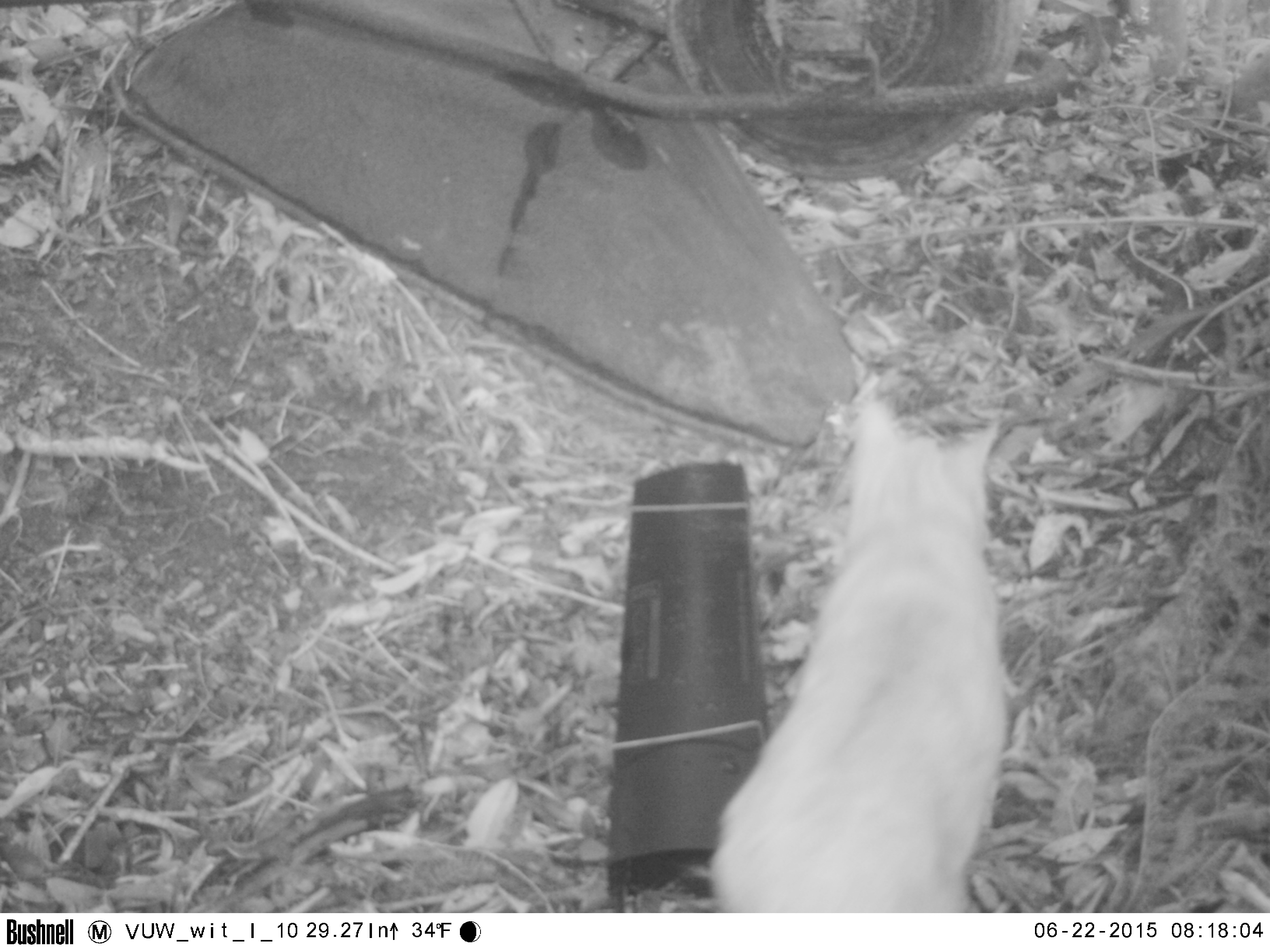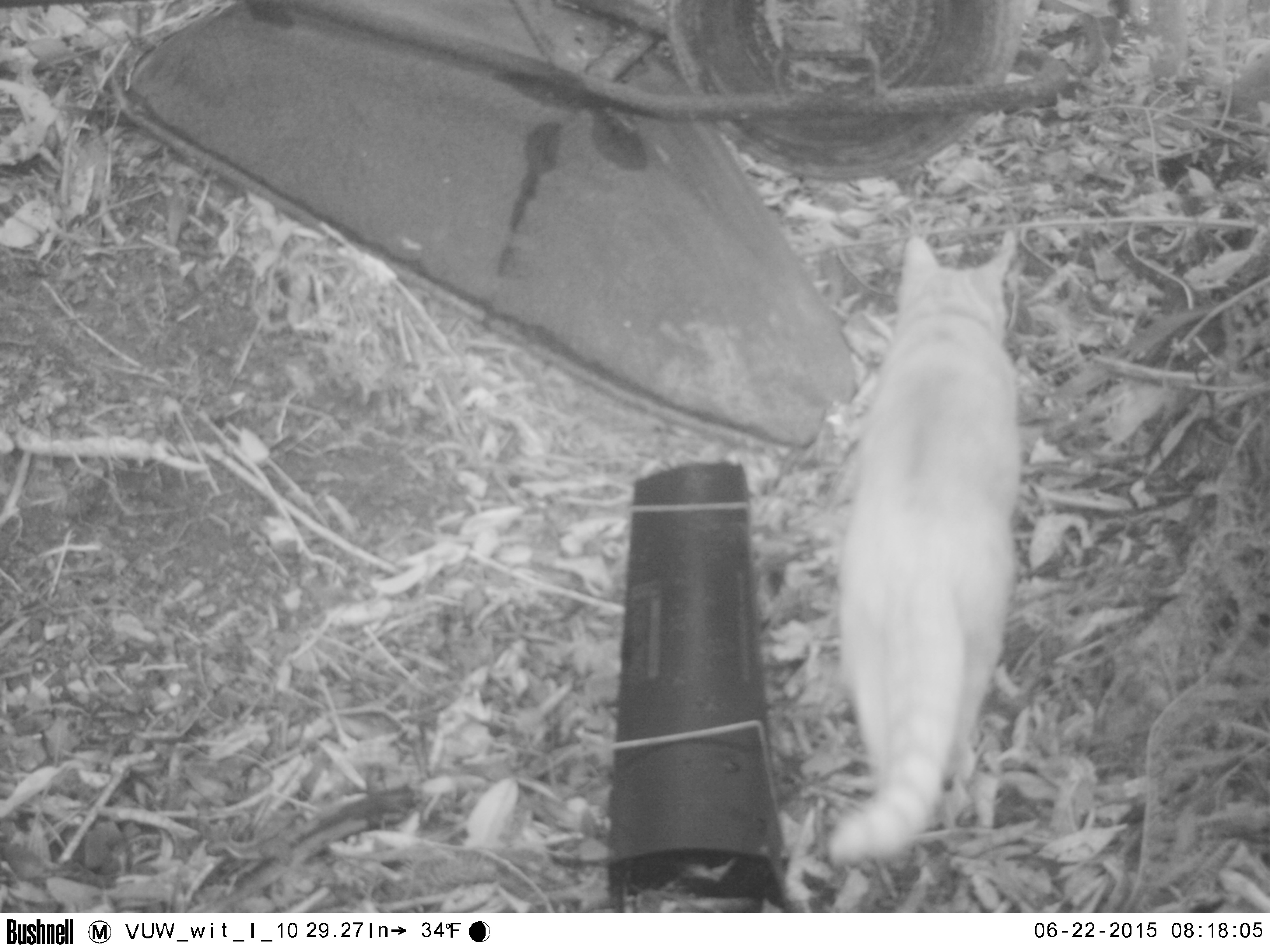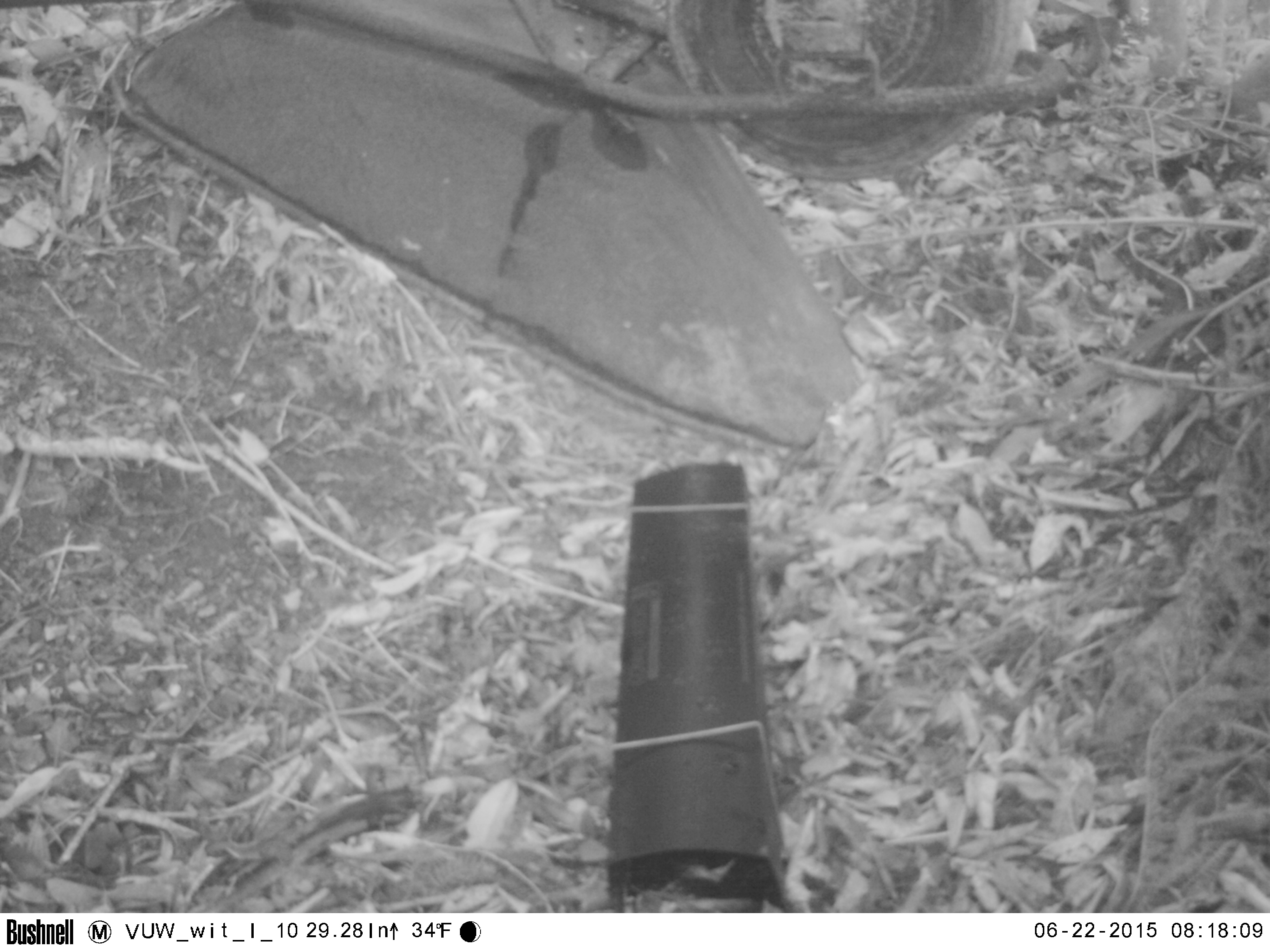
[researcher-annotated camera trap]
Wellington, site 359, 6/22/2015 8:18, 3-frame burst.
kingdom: Animalia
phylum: Chordata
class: Mammalia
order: Carnivora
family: Felidae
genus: Felis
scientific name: Felis catus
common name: cat